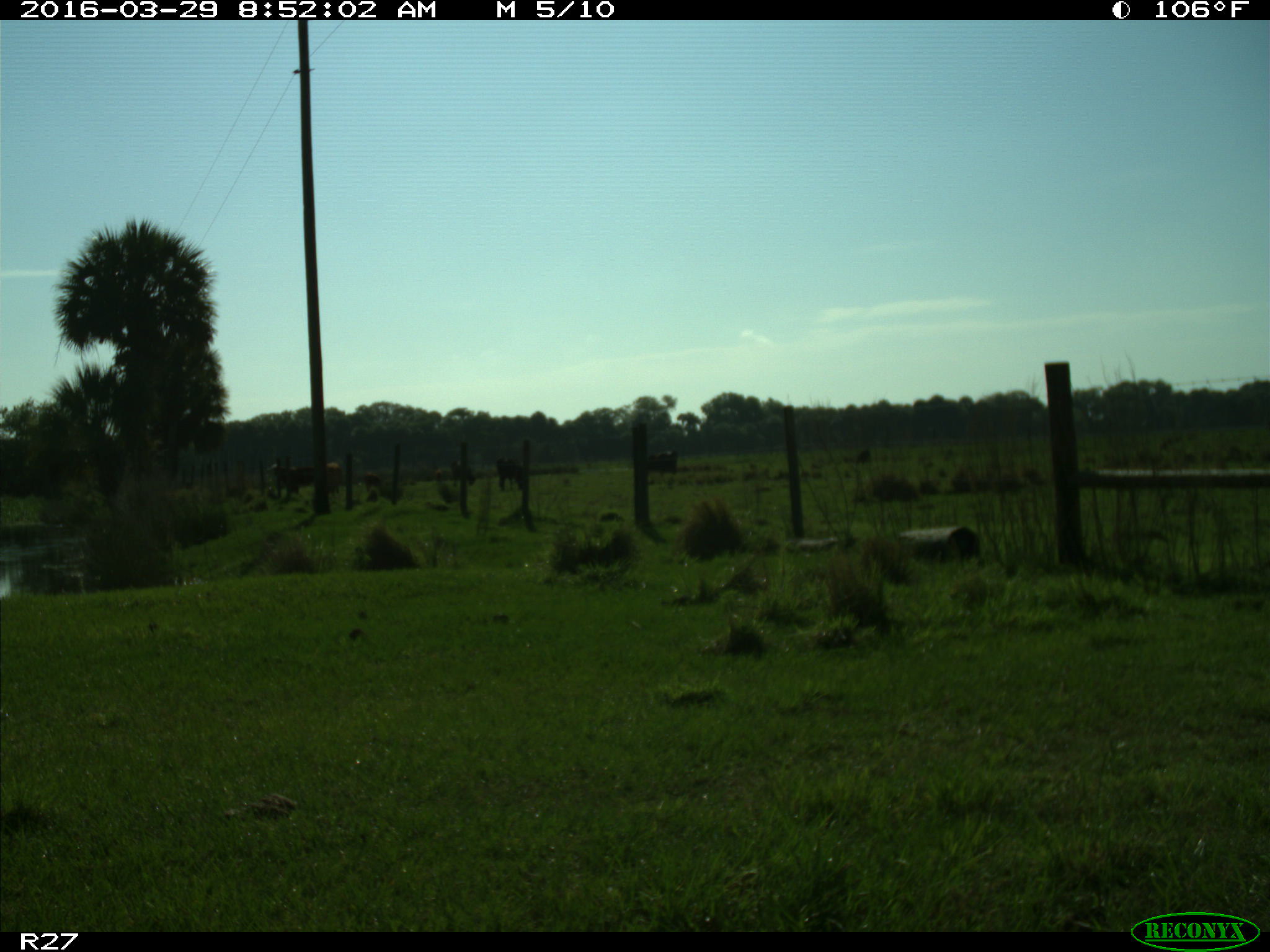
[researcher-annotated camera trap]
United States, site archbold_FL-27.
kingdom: Animalia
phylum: Chordata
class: Mammalia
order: Artiodactyla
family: Bovidae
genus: Bos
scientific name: Bos taurus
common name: domestic cow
Bos taurus (domestic cow).